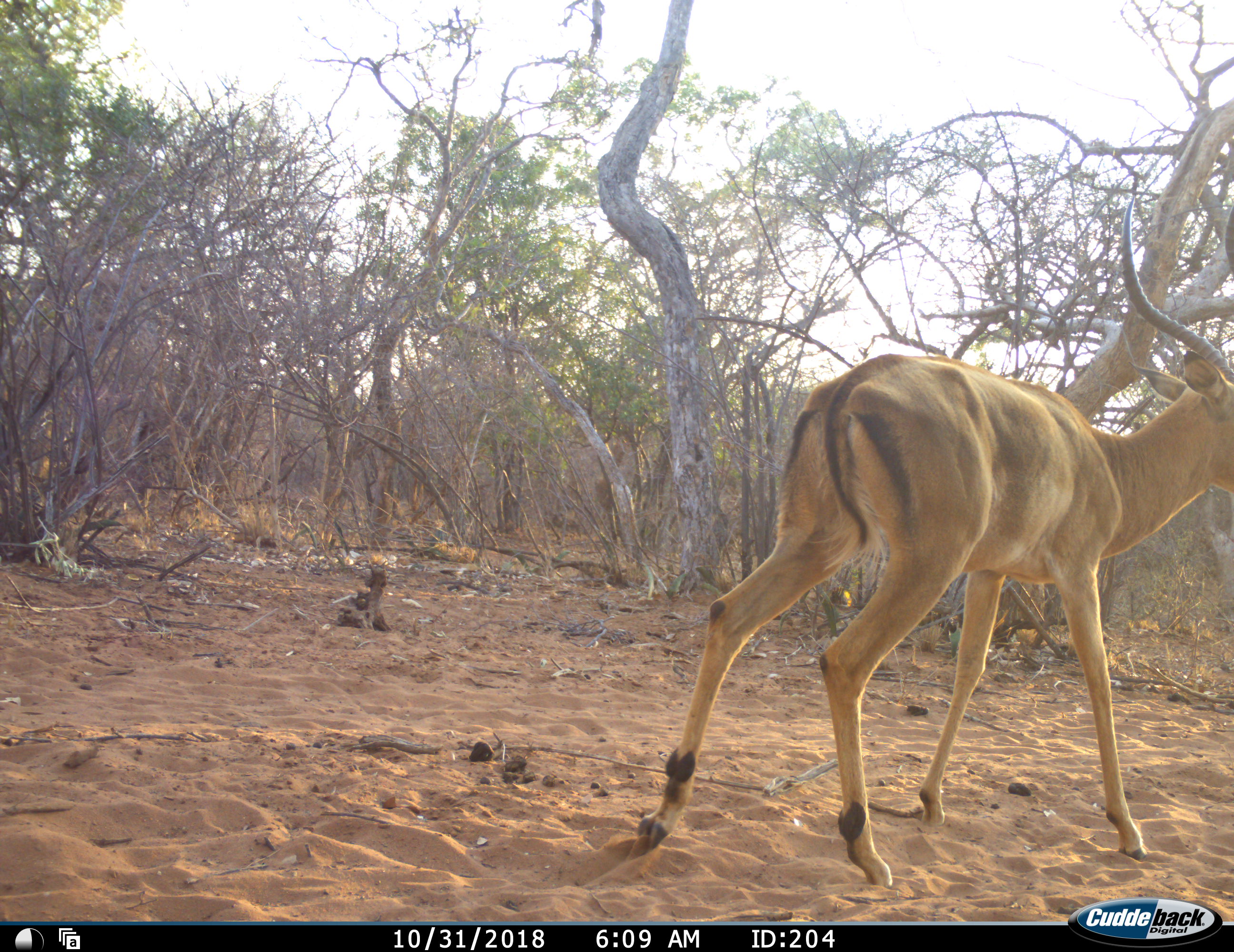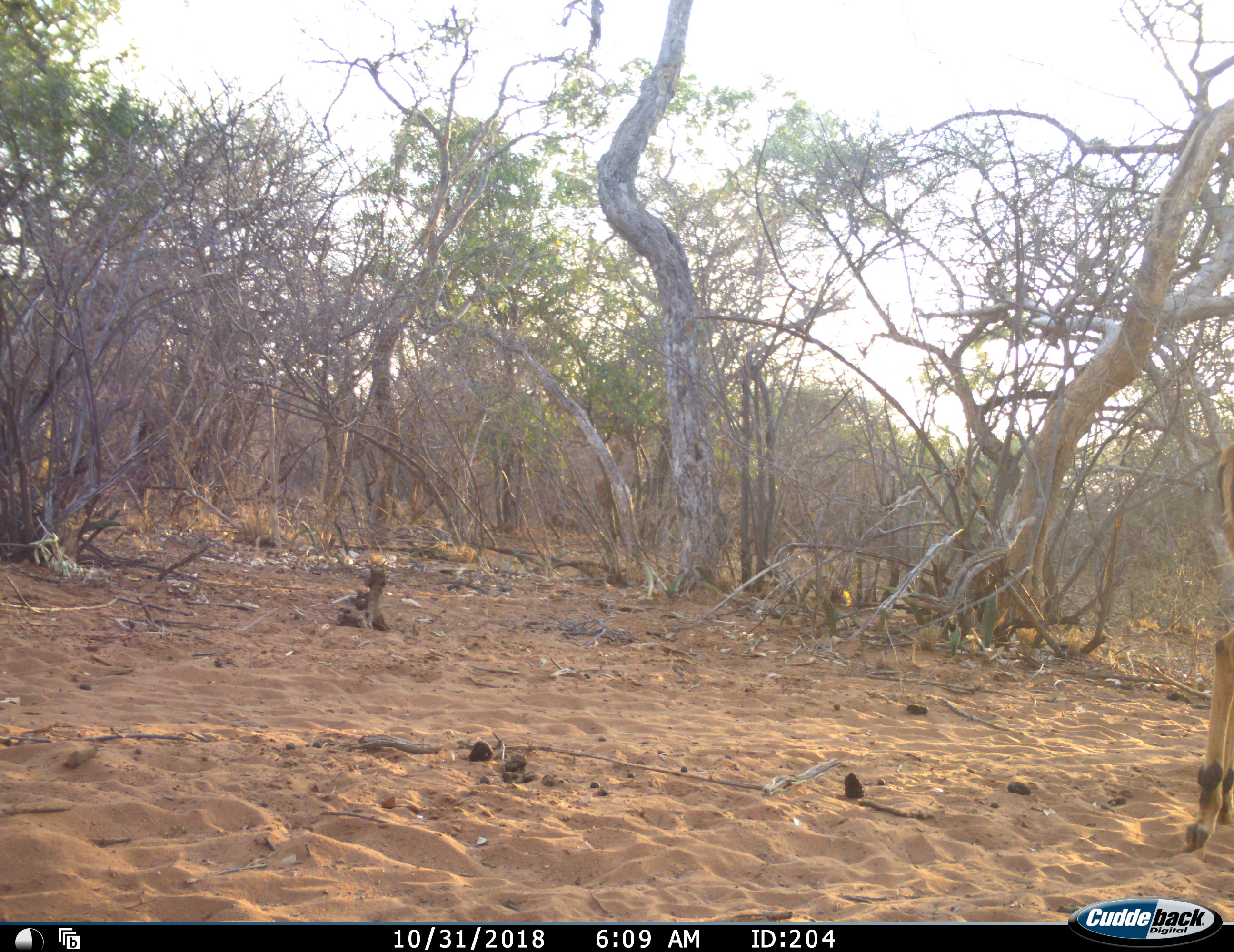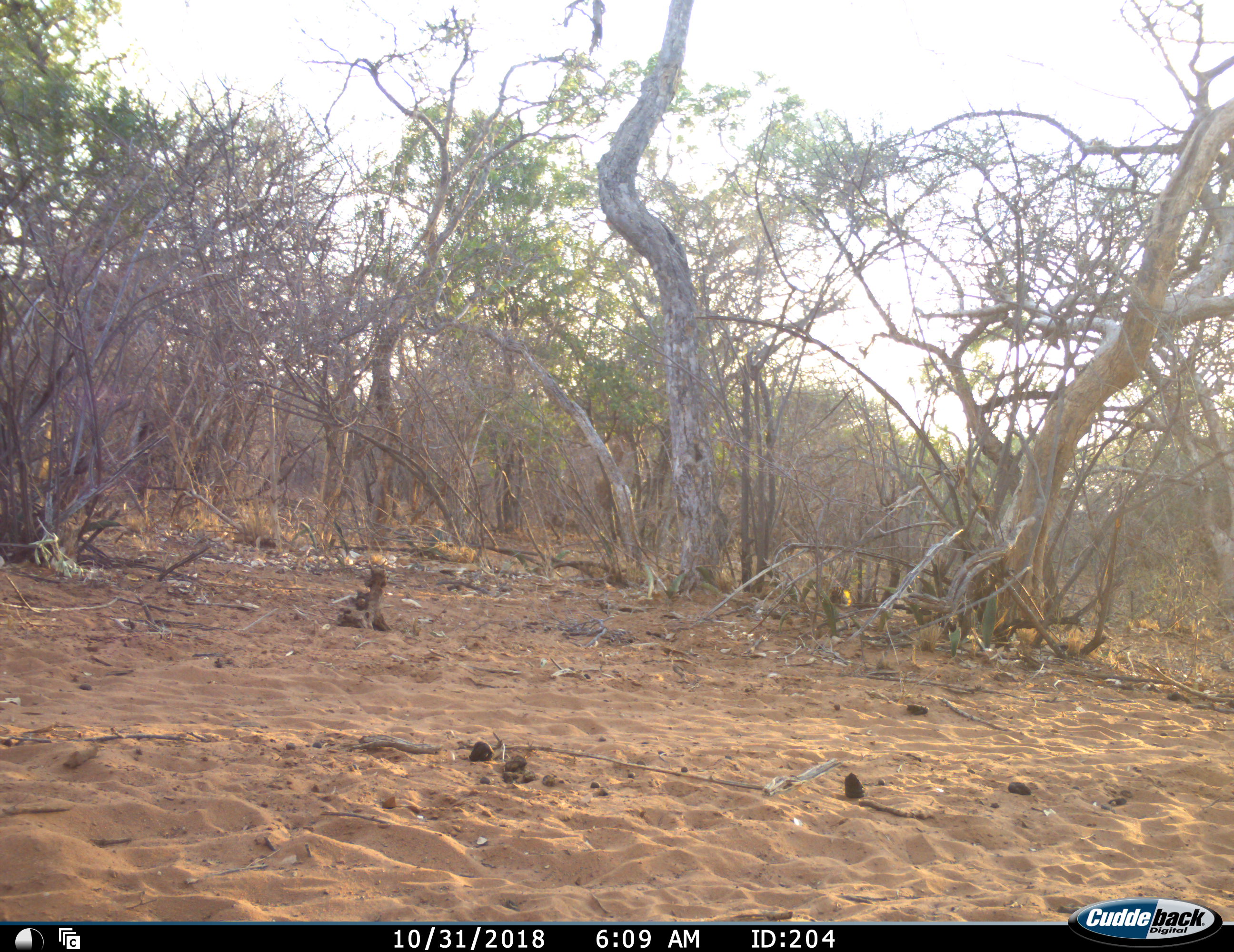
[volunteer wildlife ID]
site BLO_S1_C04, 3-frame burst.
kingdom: Animalia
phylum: Chordata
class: Mammalia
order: Artiodactyla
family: Bovidae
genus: Aepyceros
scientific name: Aepyceros melampus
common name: impala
Impala (Aepyceros melampus), count 1. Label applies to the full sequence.